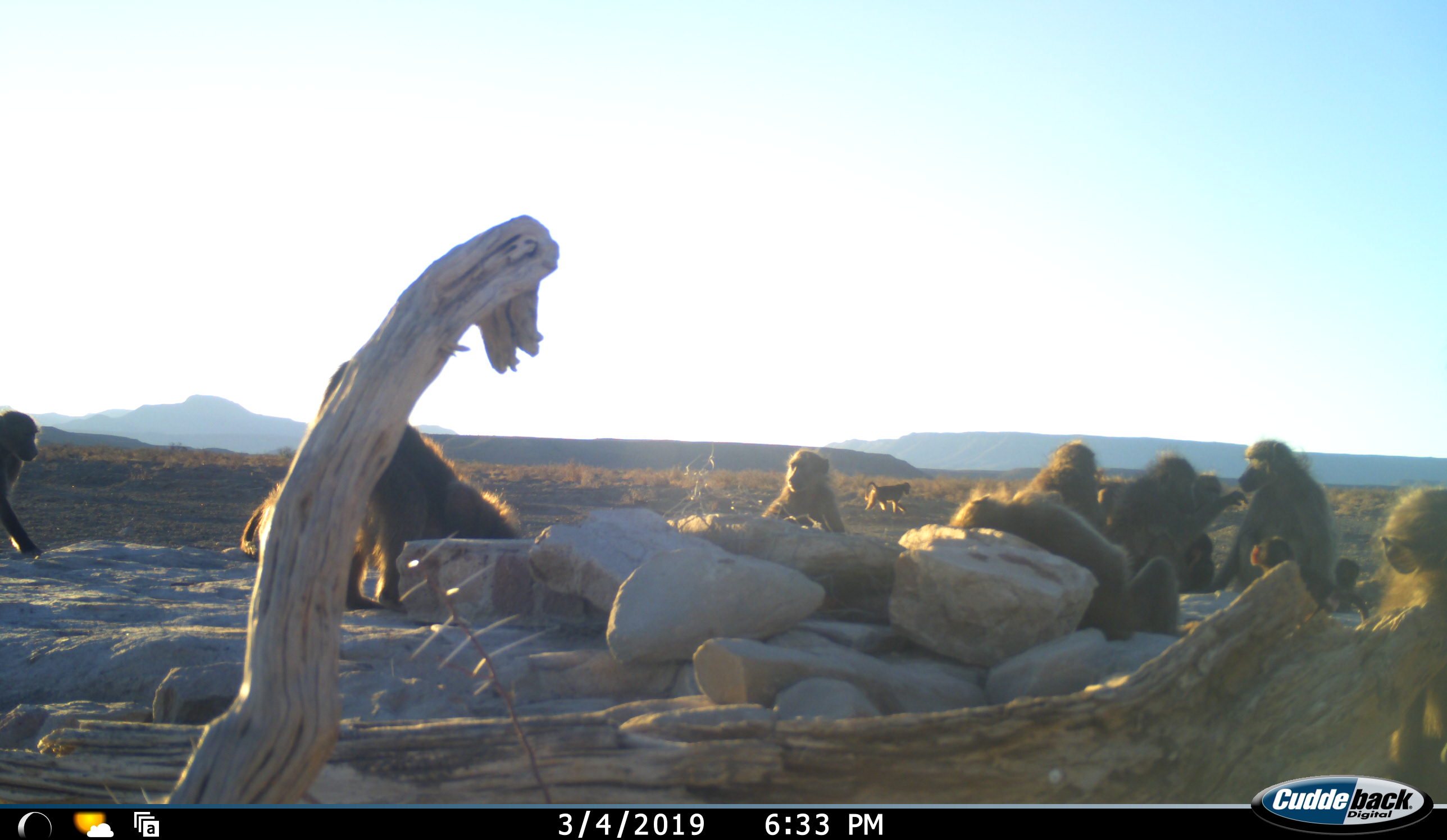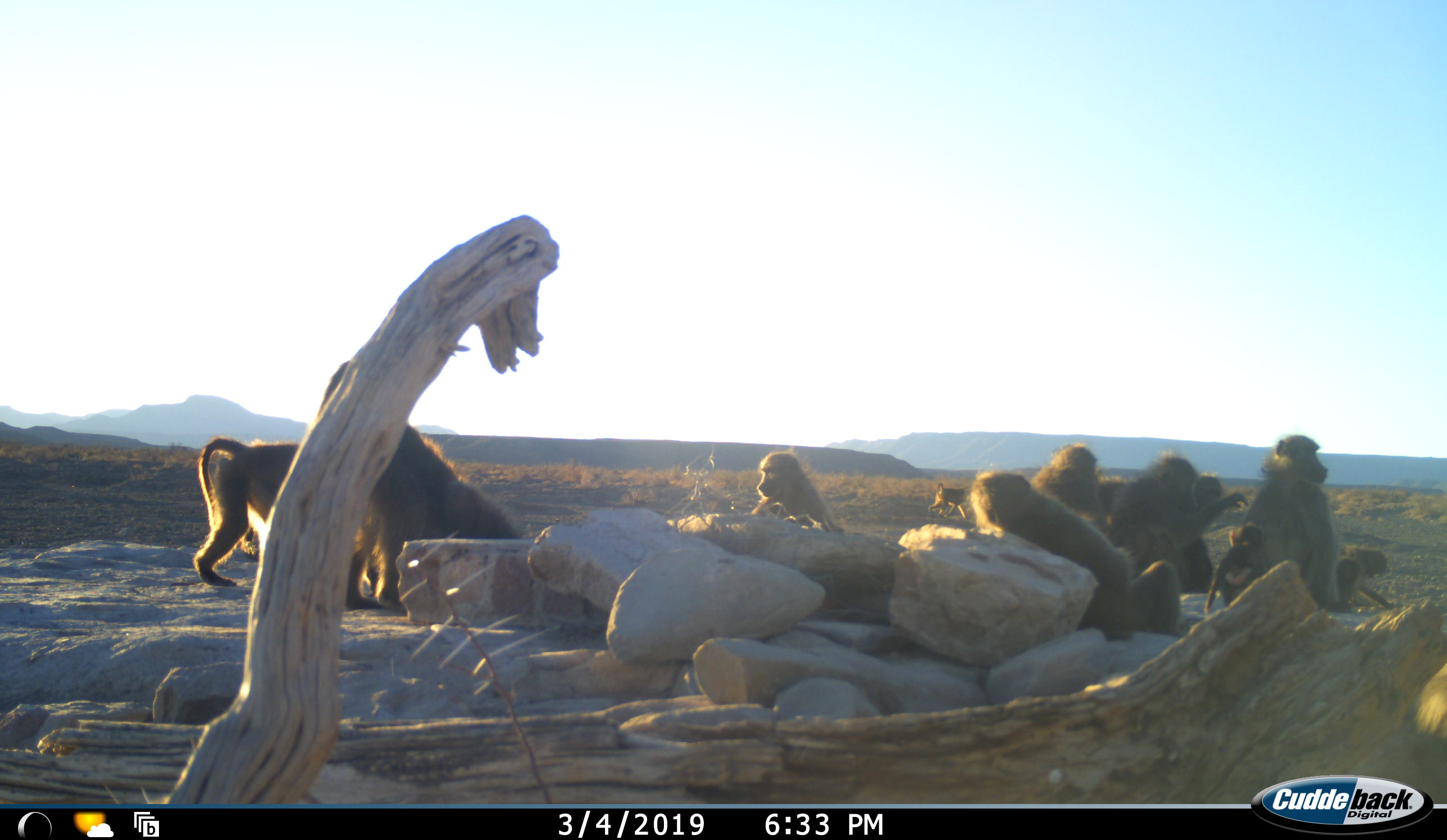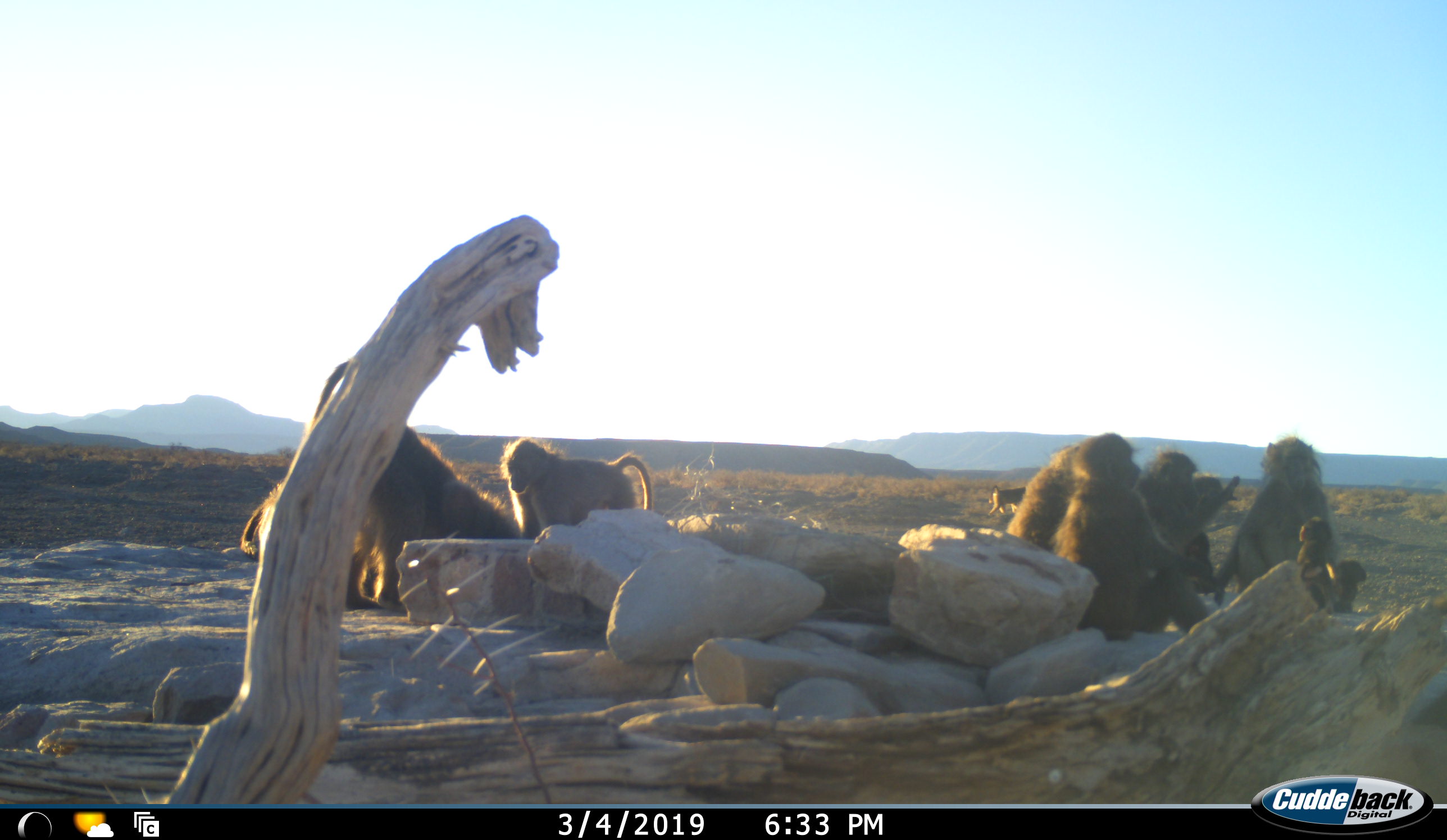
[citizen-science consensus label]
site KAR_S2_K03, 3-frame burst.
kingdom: Animalia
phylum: Chordata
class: Mammalia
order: Primates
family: Cercopithecidae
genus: Papio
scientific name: Papio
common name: baboon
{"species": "baboon (Papio)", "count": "11-50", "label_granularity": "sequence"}